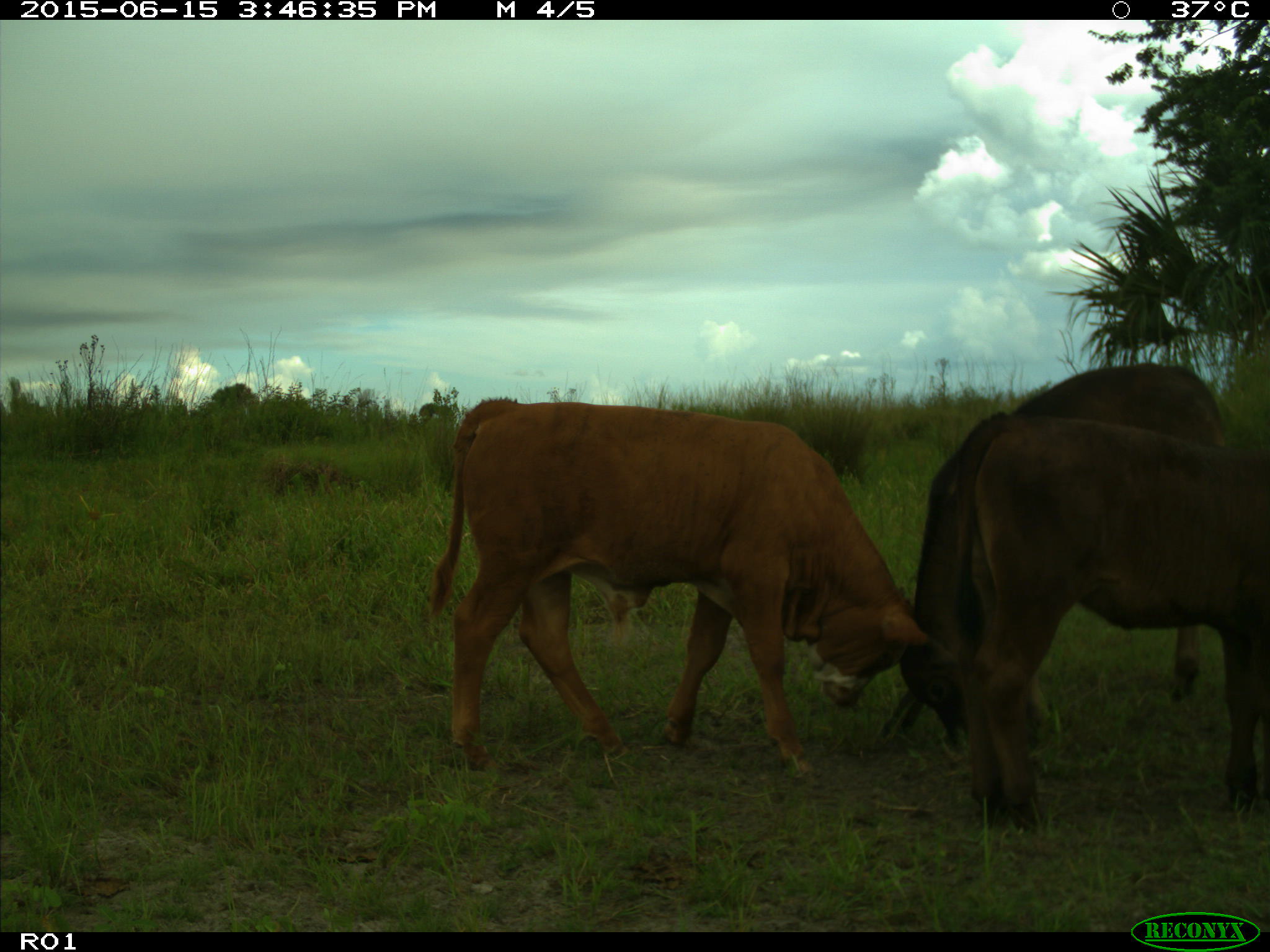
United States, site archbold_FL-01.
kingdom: Animalia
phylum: Chordata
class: Mammalia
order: Artiodactyla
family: Bovidae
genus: Bos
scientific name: Bos taurus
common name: domestic cow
Bos taurus (domestic cow).